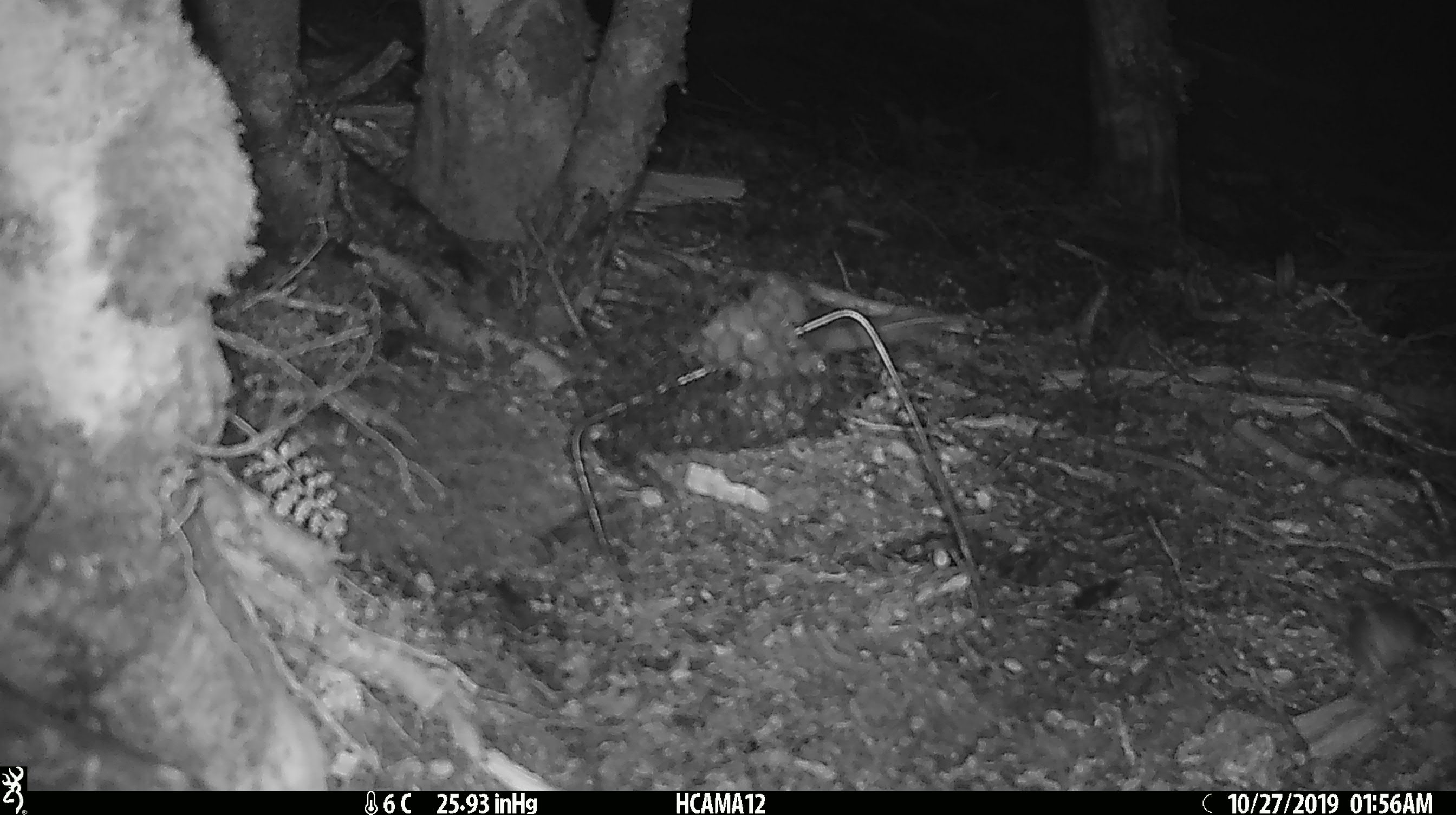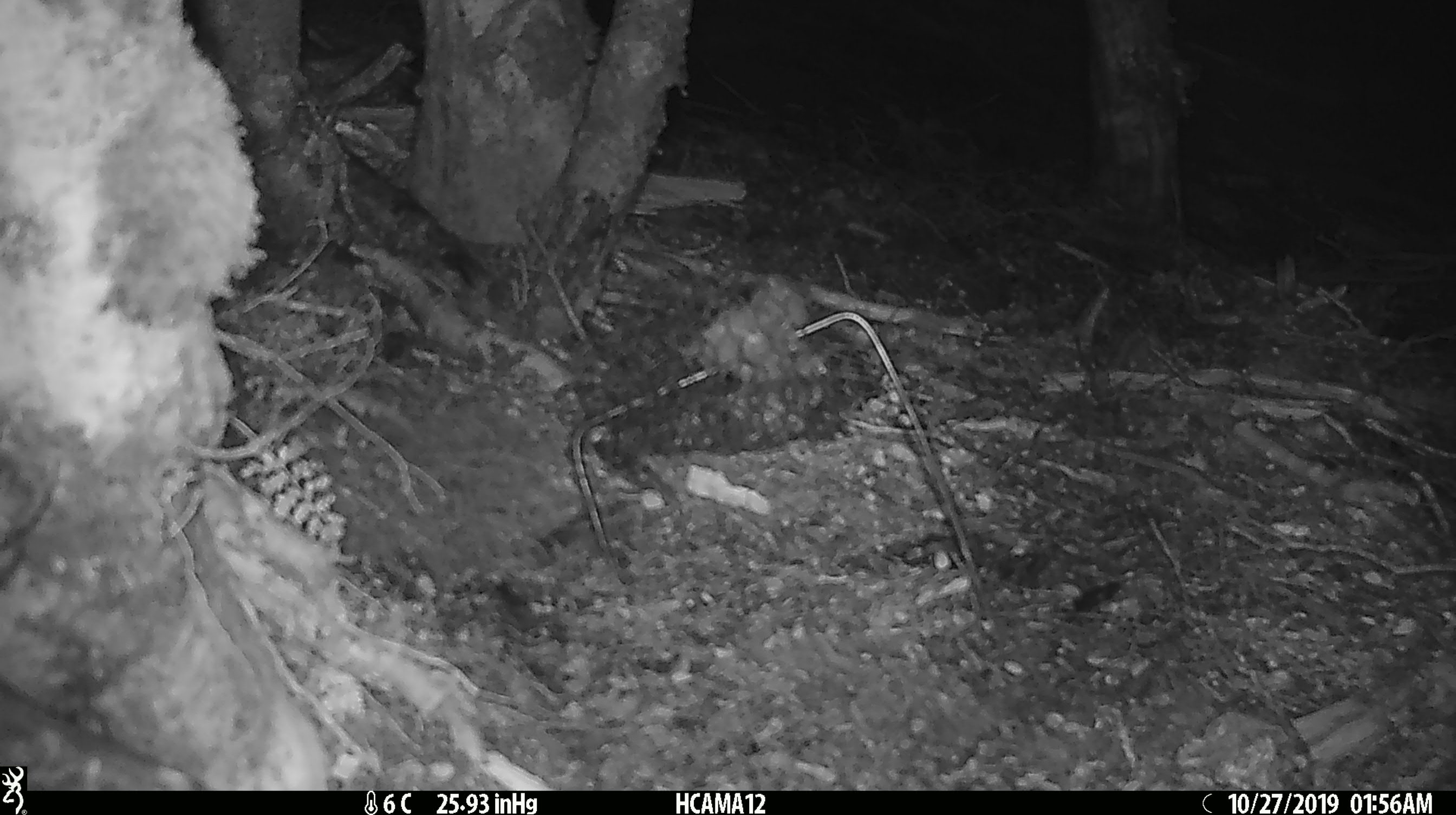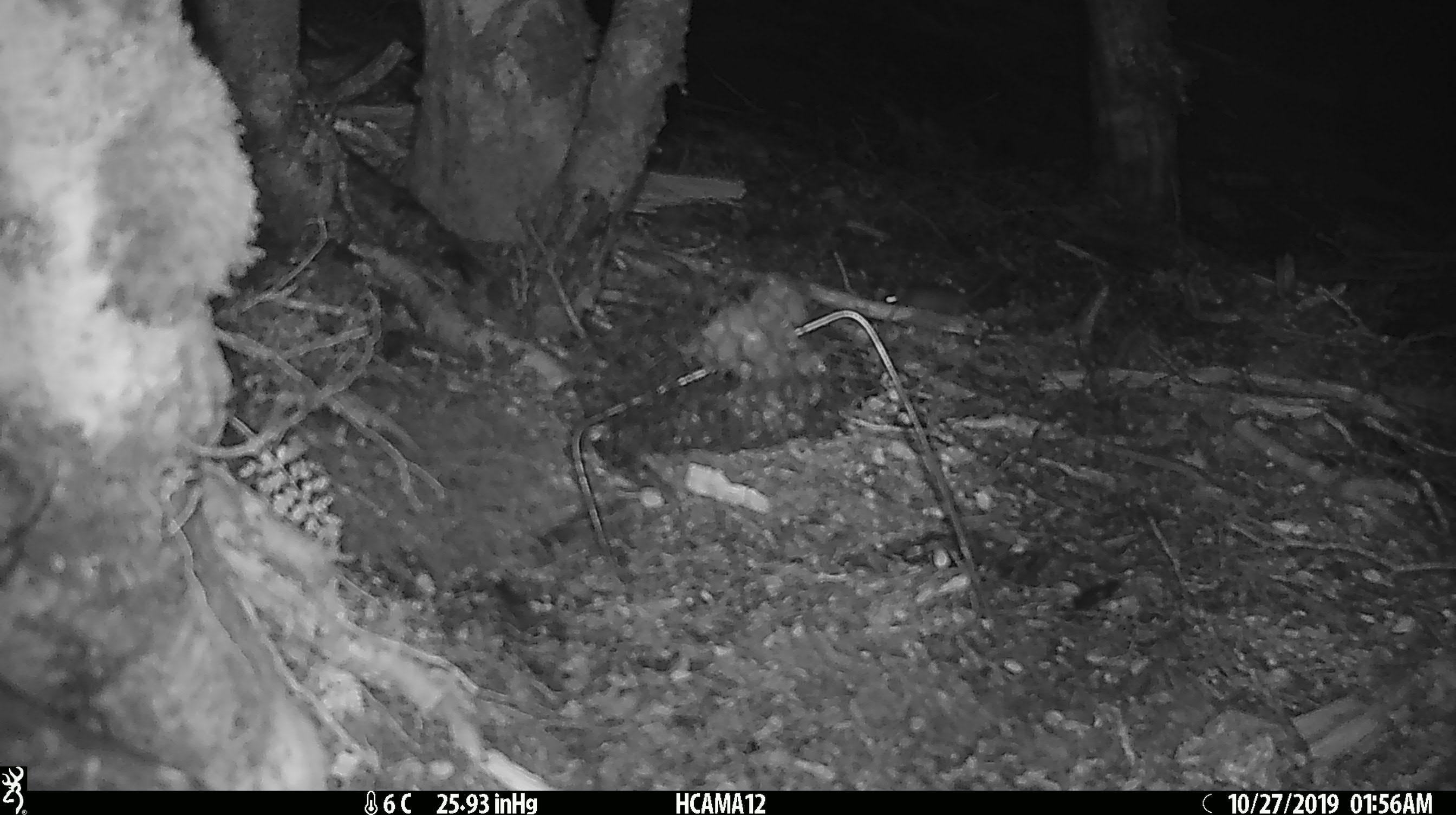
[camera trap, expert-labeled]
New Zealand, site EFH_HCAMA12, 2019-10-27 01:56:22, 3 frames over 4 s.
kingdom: Animalia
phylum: Chordata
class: Mammalia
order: Rodentia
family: Muridae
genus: Mus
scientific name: Mus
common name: mouse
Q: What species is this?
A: Mouse (Mus).